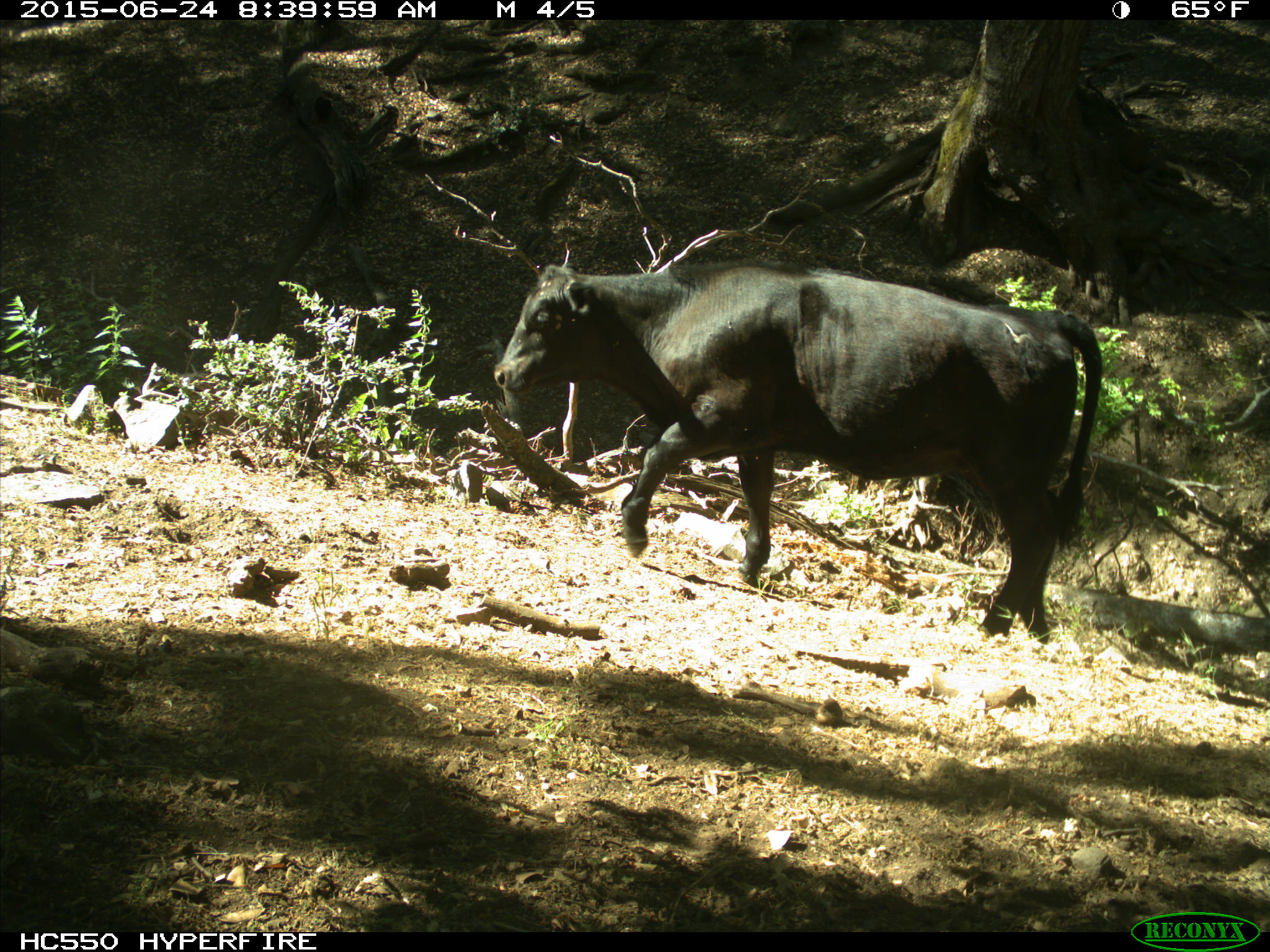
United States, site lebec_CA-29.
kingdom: Animalia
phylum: Chordata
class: Mammalia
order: Artiodactyla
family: Bovidae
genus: Bos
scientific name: Bos taurus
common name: domestic cow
Bos taurus (domestic cow).